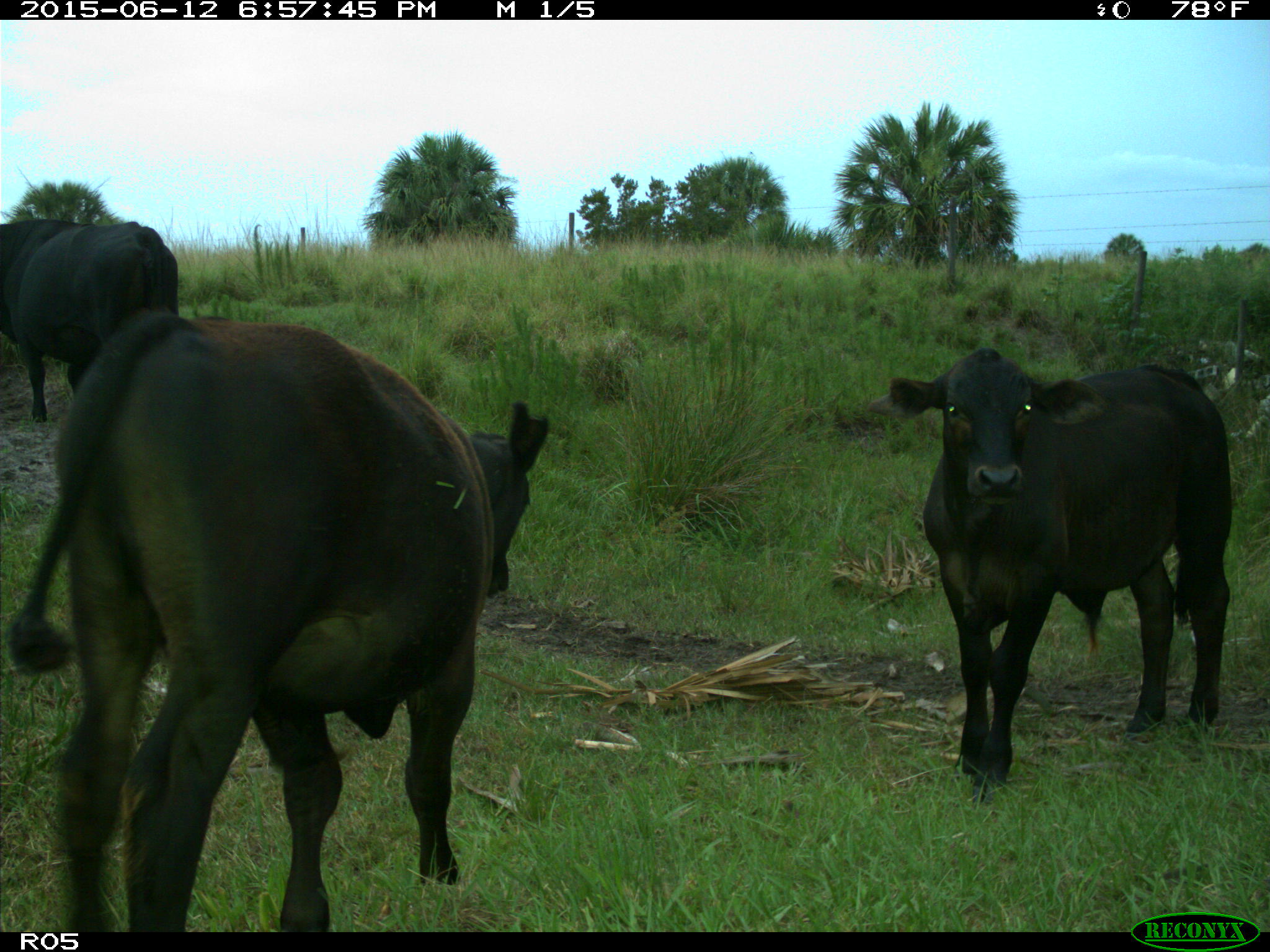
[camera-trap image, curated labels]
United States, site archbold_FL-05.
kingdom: Animalia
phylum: Chordata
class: Mammalia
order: Artiodactyla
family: Bovidae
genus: Bos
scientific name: Bos taurus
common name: domestic cow